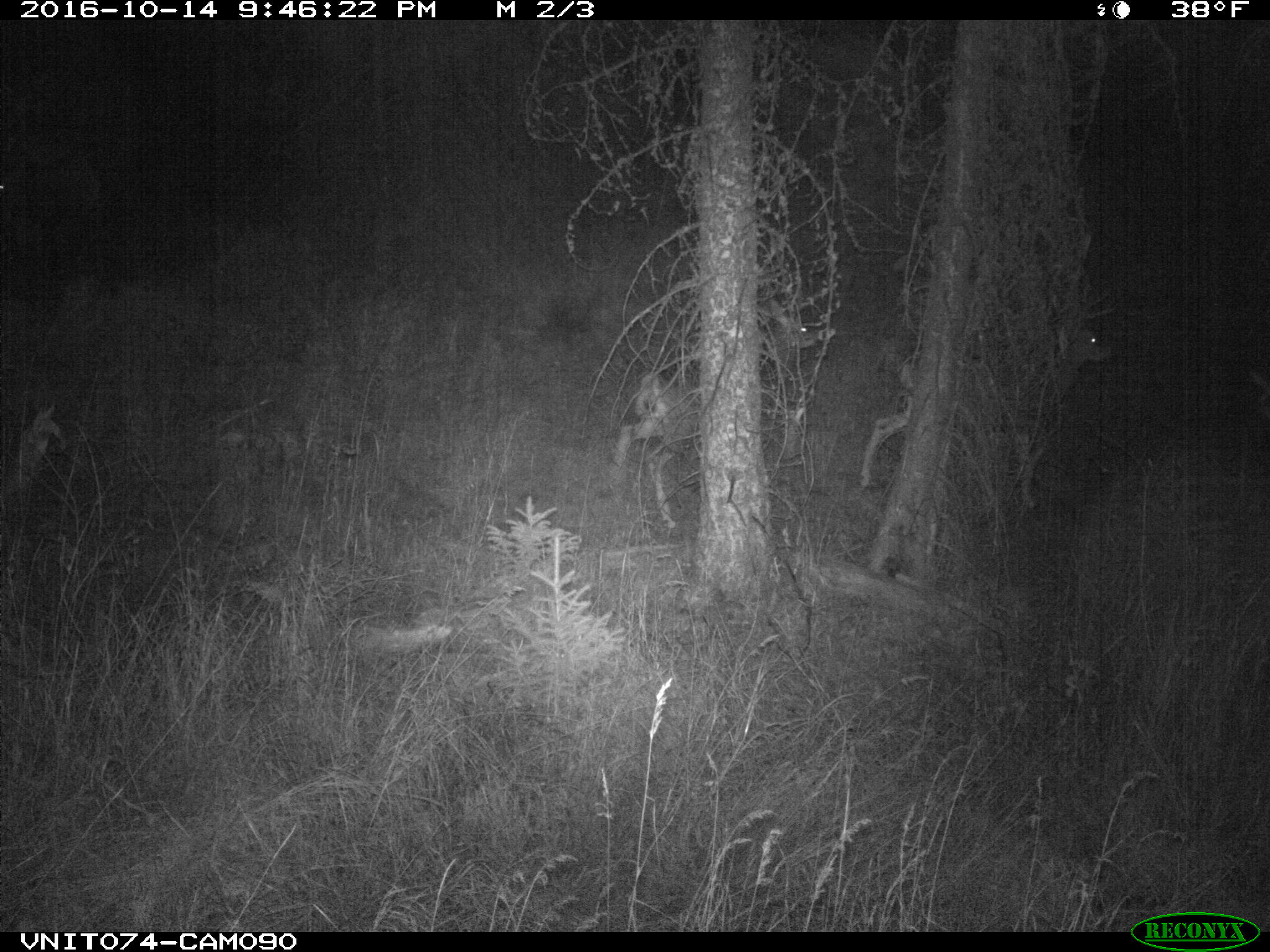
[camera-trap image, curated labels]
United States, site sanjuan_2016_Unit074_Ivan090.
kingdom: Animalia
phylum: Chordata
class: Mammalia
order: Artiodactyla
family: Cervidae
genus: Odocoileus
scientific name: Odocoileus hemionus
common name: mule deer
Odocoileus hemionus (mule deer).